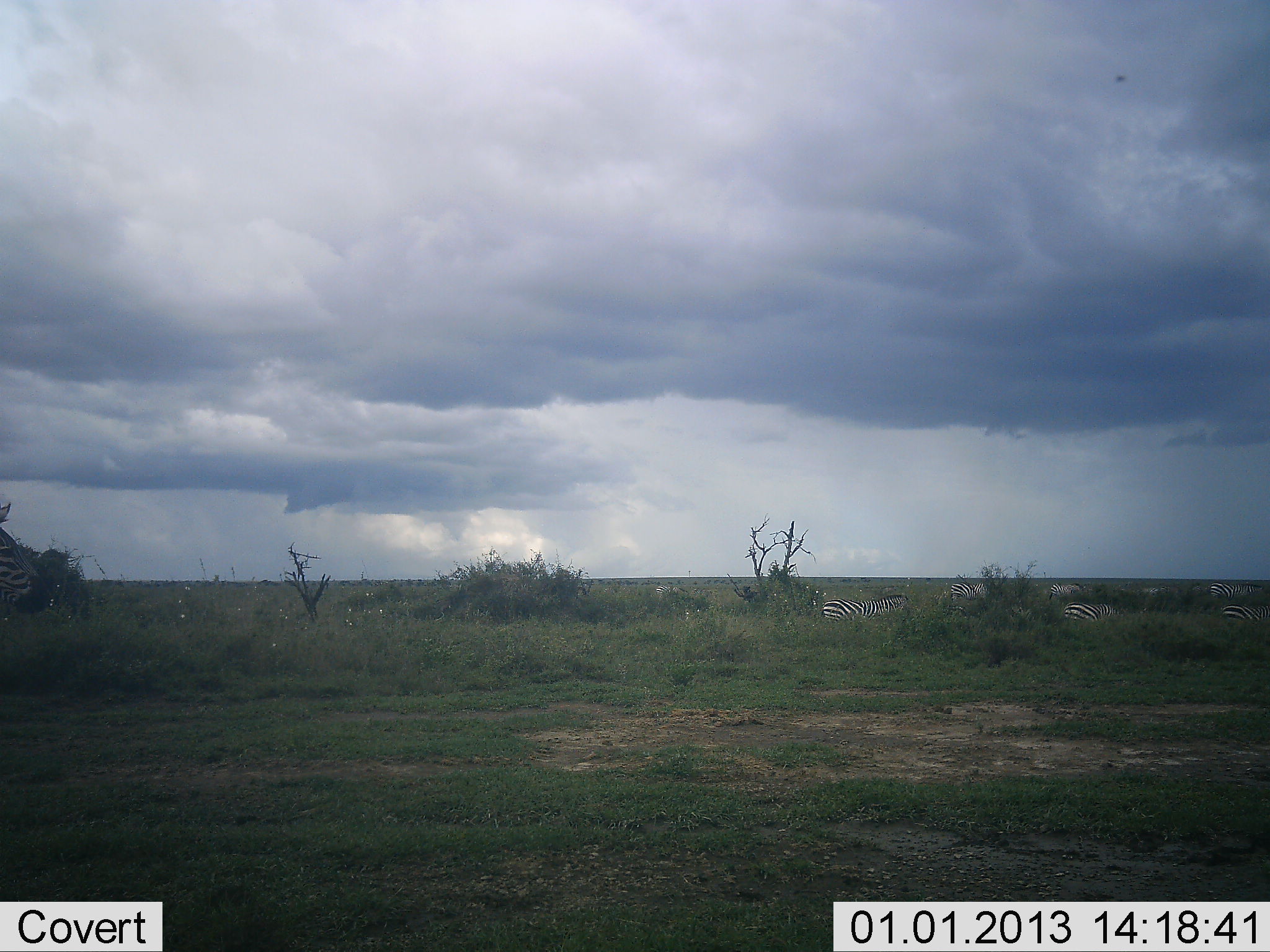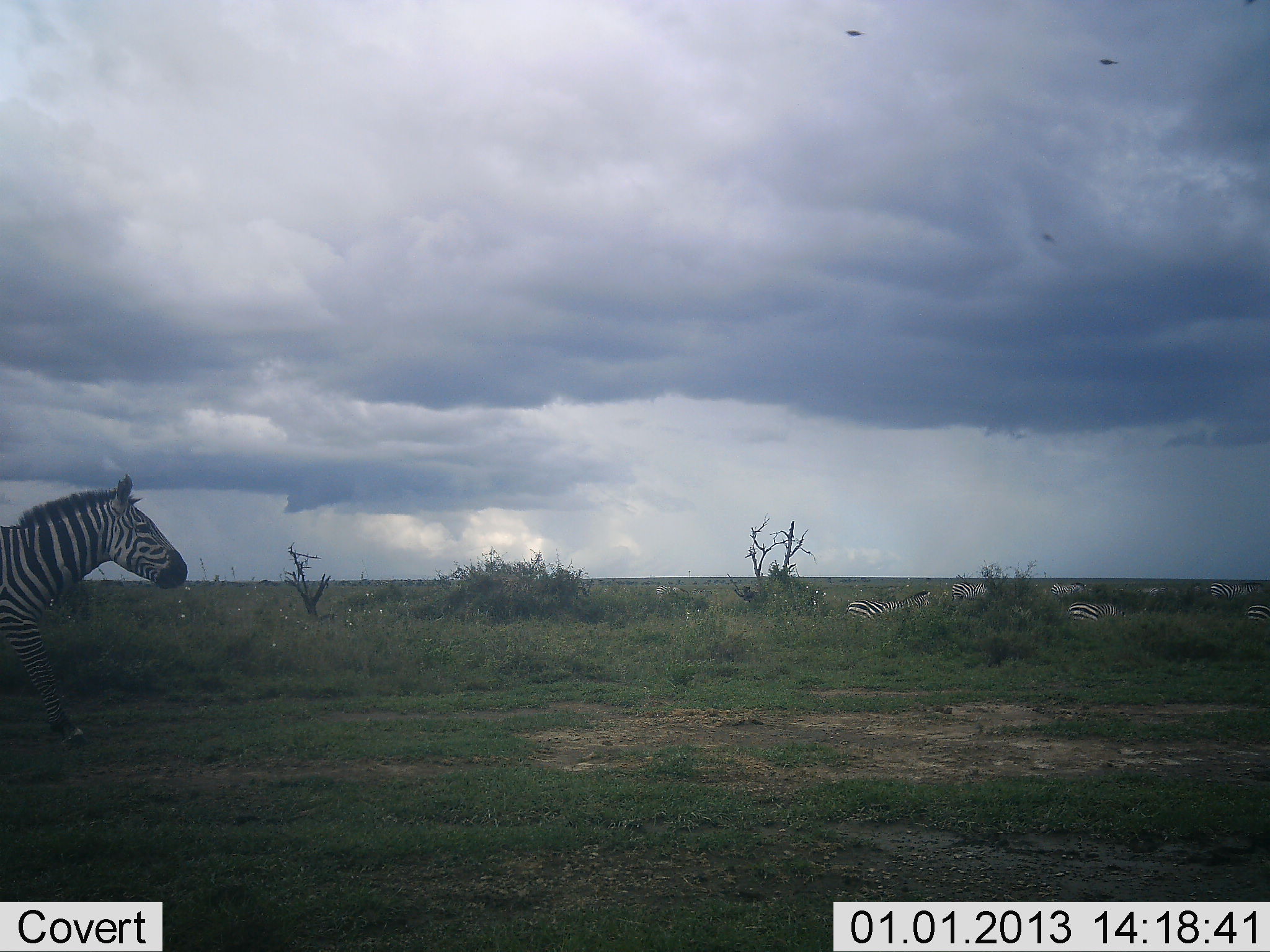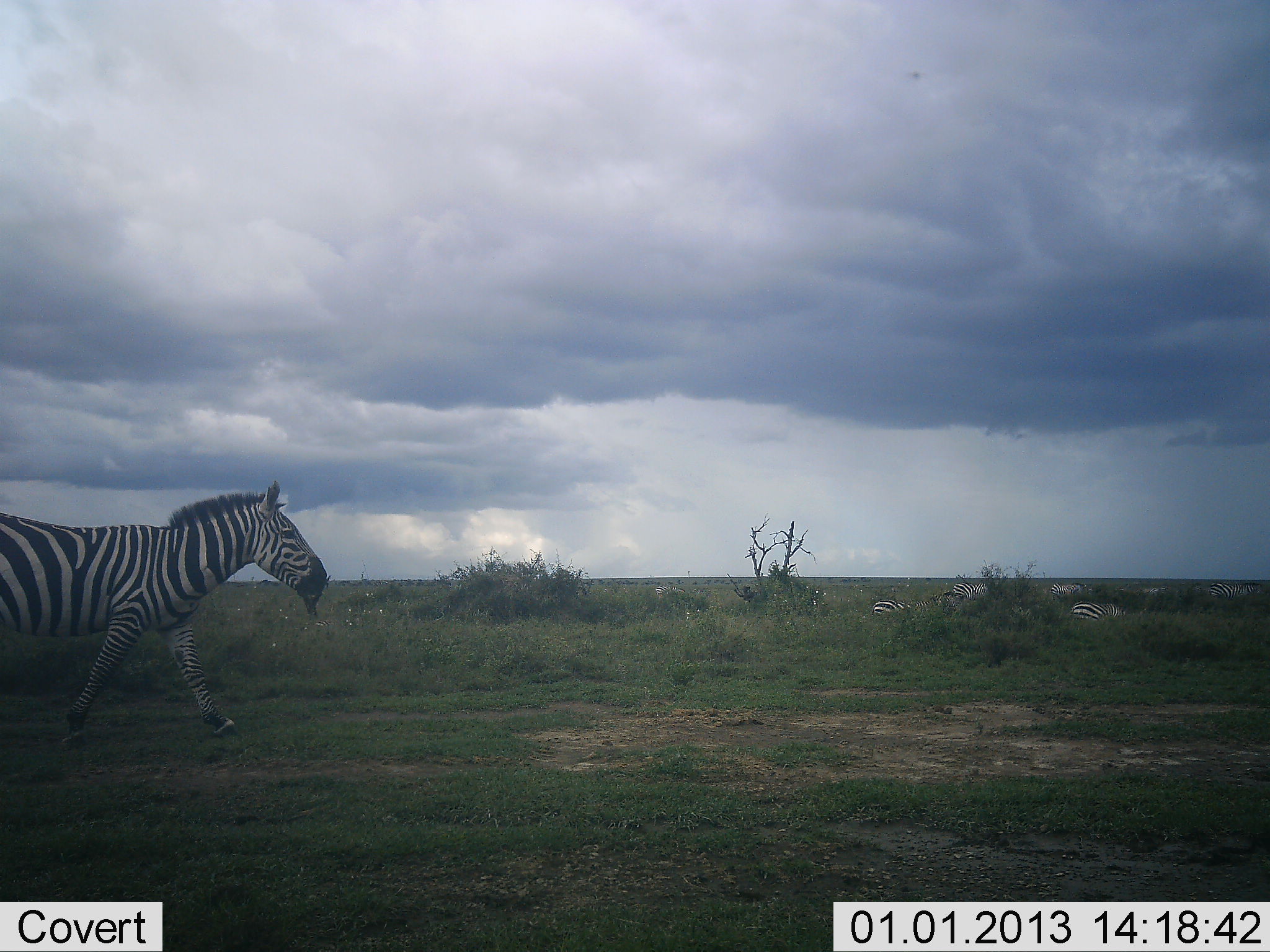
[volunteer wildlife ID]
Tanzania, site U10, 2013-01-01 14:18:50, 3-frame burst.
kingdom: Animalia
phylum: Chordata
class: Mammalia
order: Perissodactyla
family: Equidae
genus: Equus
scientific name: Equus quagga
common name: plains zebra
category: zebra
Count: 7.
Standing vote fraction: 36%.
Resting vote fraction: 0%.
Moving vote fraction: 100%.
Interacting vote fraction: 0%.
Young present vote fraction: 0%.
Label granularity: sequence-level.